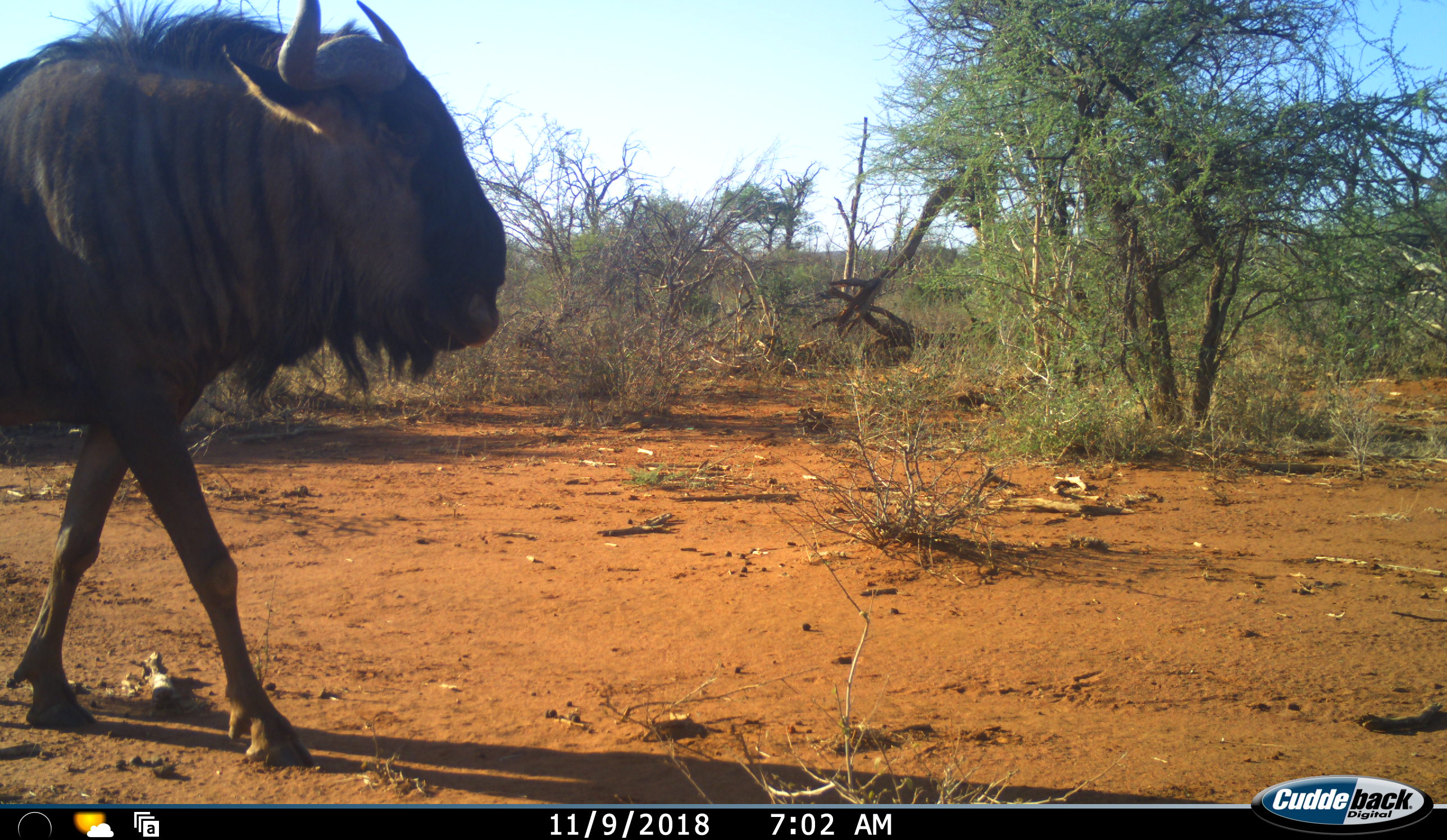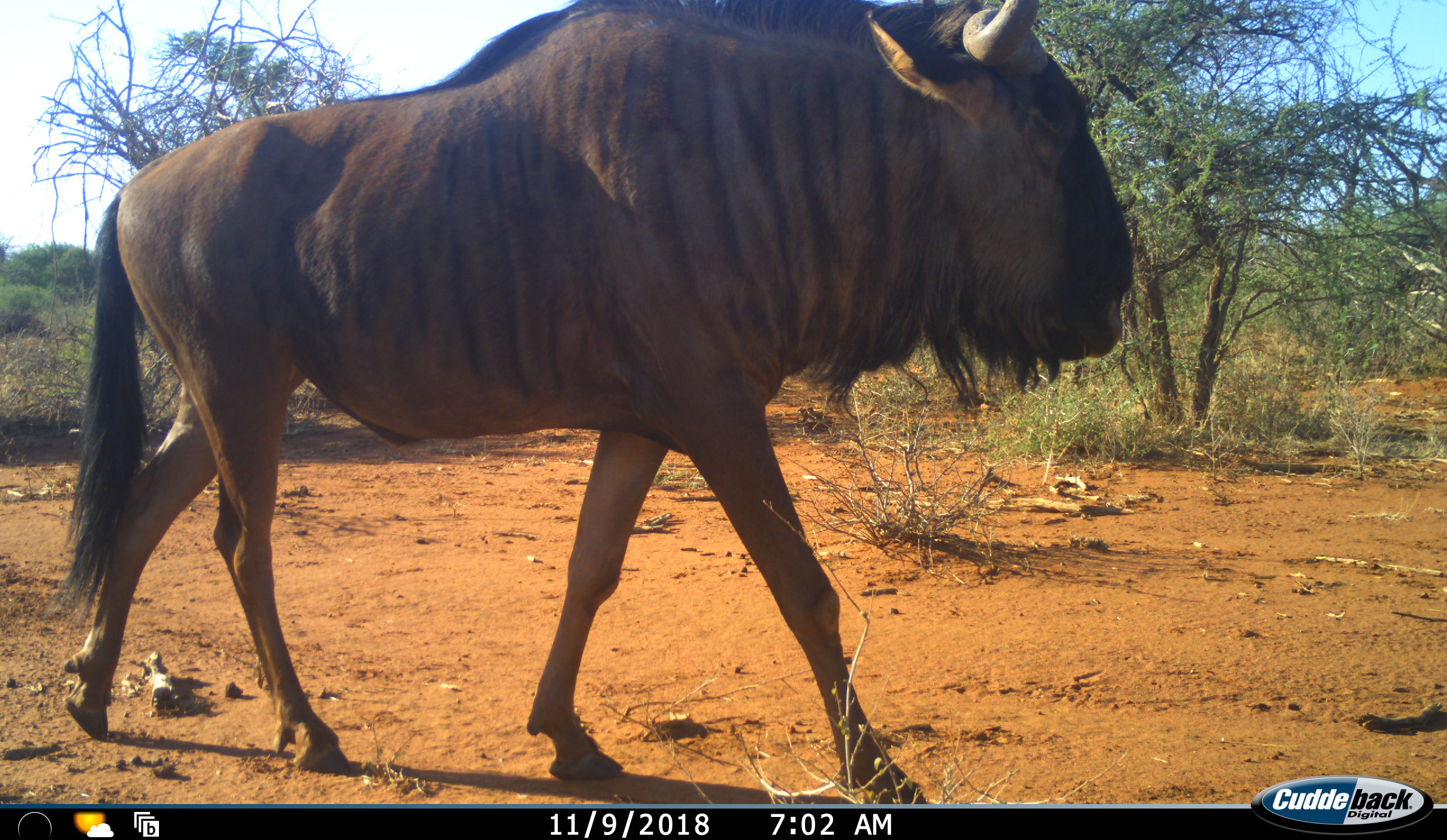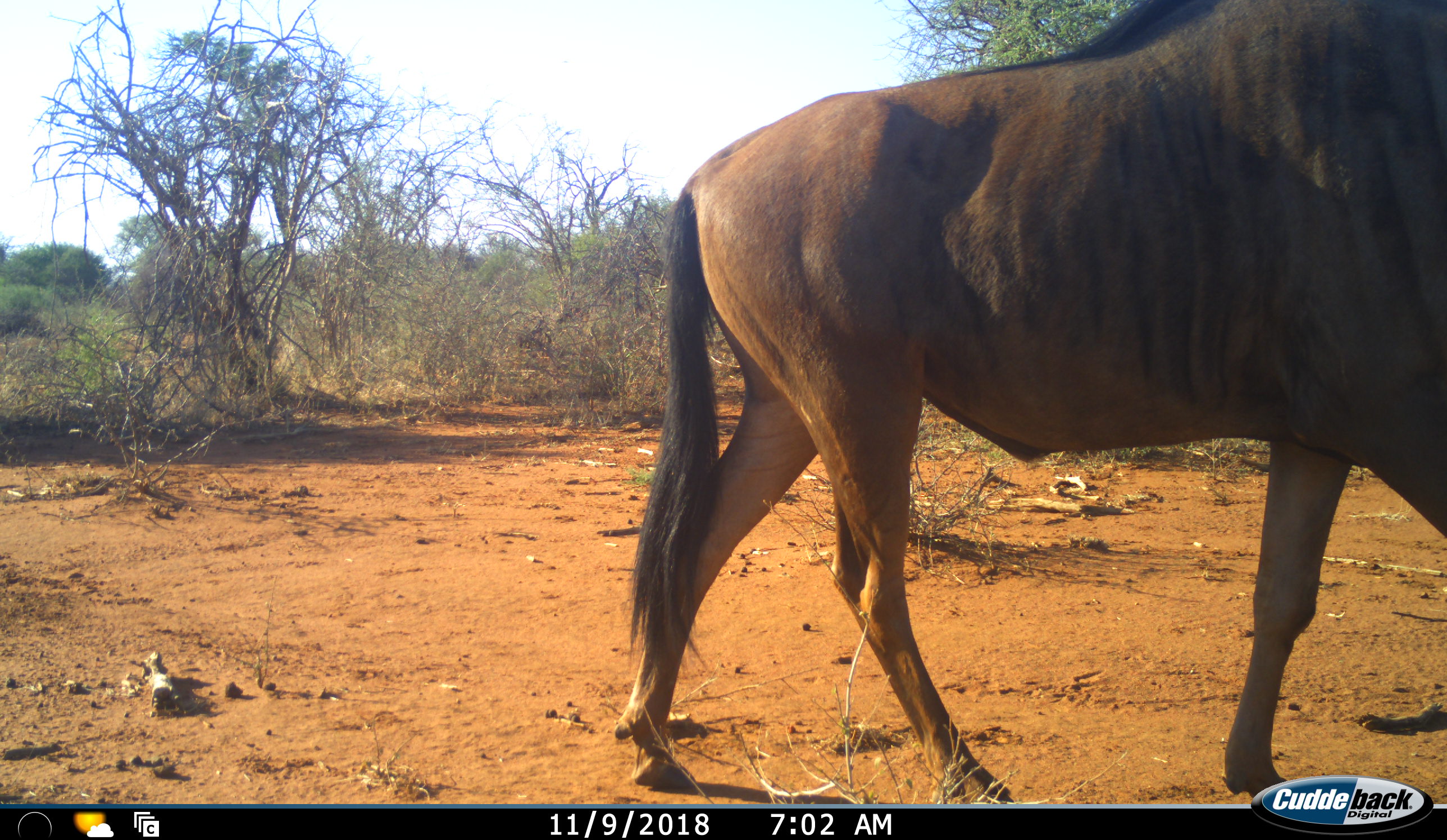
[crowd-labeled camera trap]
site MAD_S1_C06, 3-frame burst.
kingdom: Animalia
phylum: Chordata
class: Mammalia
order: Artiodactyla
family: Bovidae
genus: Connochaetes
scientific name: Connochaetes taurinus taurinus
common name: blue wildebeest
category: wildebeestblue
Wildebeestblue (blue wildebeest) (Connochaetes taurinus taurinus), count 1. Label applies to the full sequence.